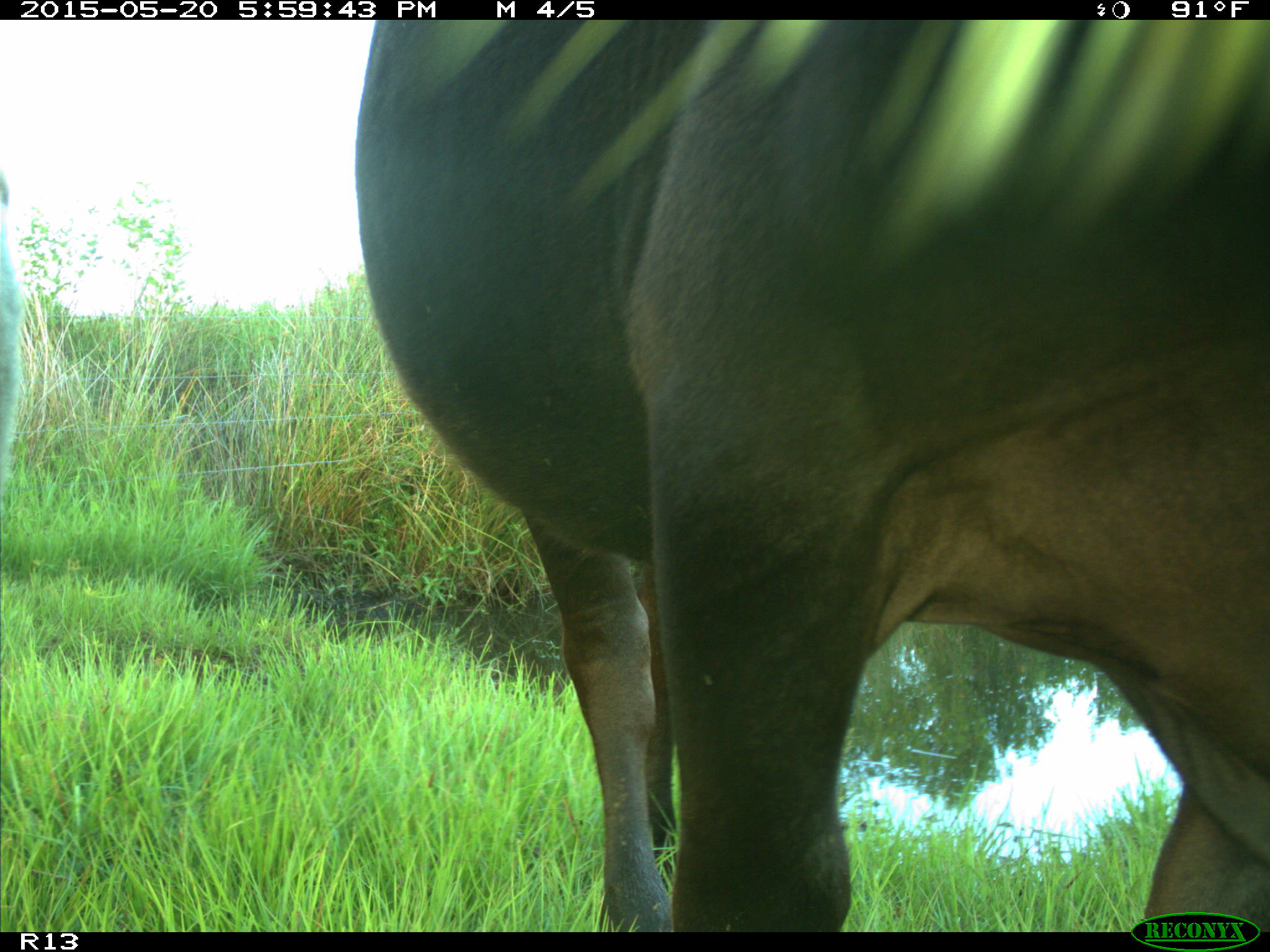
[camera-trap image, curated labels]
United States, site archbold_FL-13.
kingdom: Animalia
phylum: Chordata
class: Mammalia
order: Artiodactyla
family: Bovidae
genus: Bos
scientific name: Bos taurus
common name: domestic cow